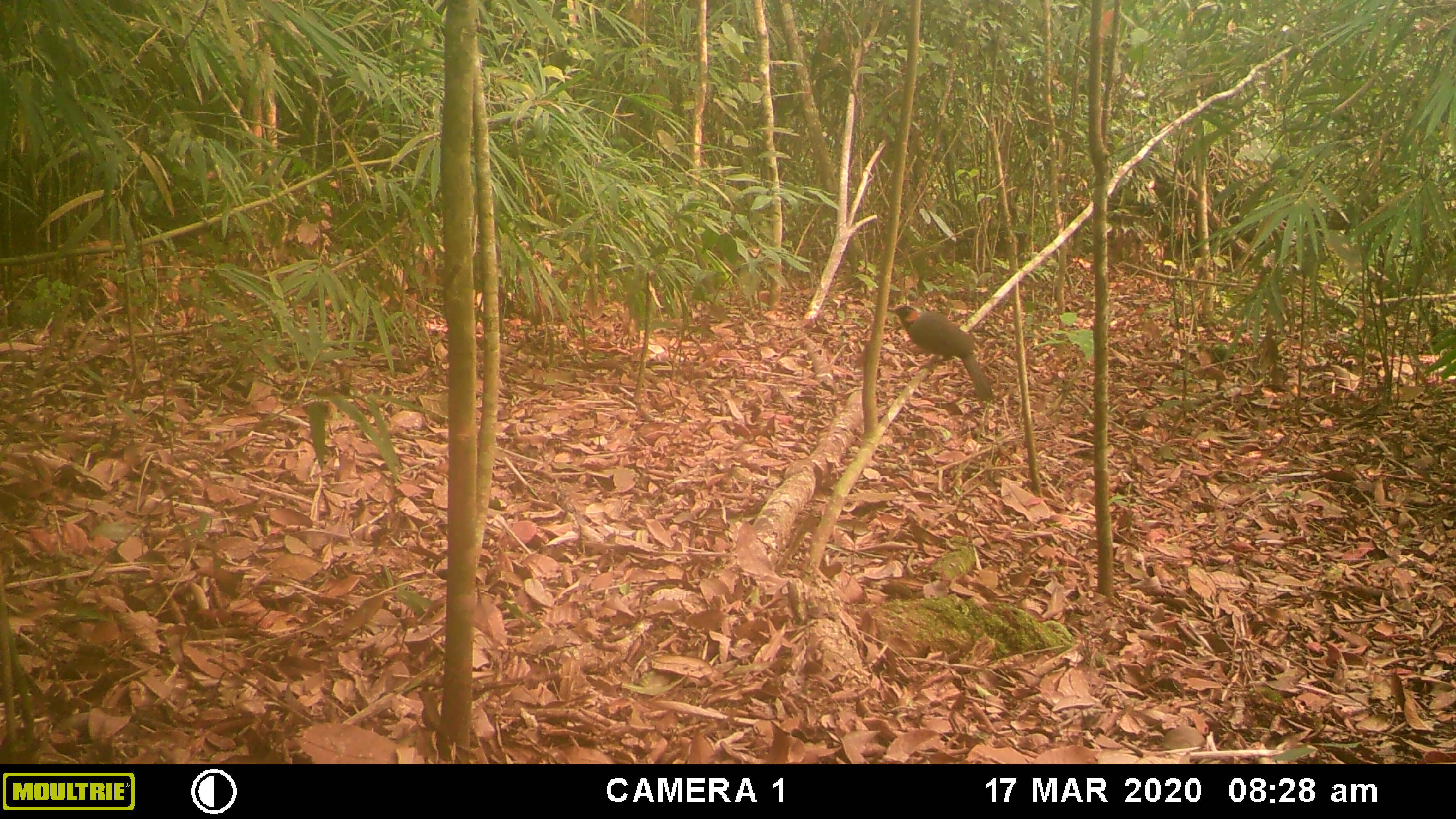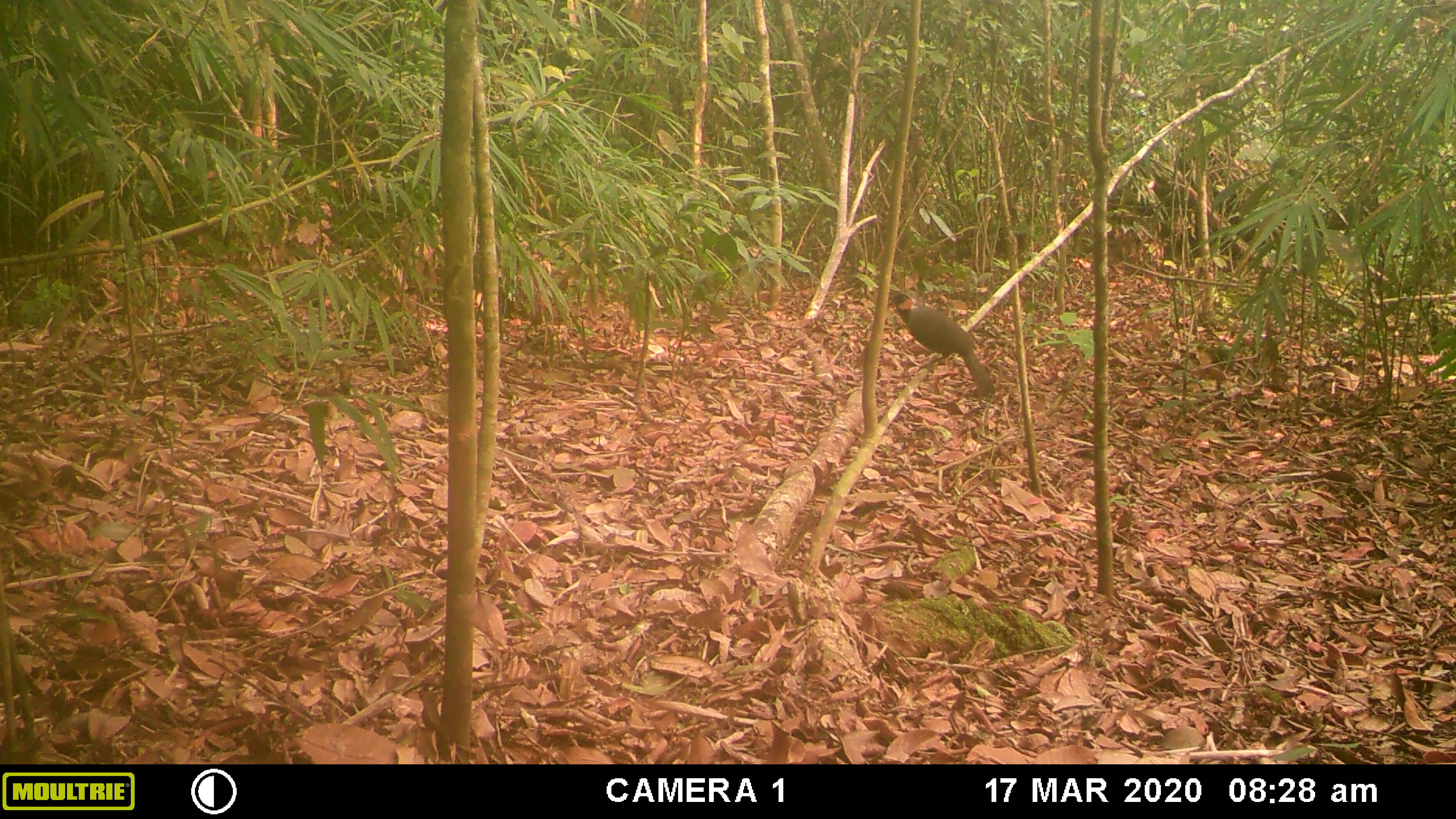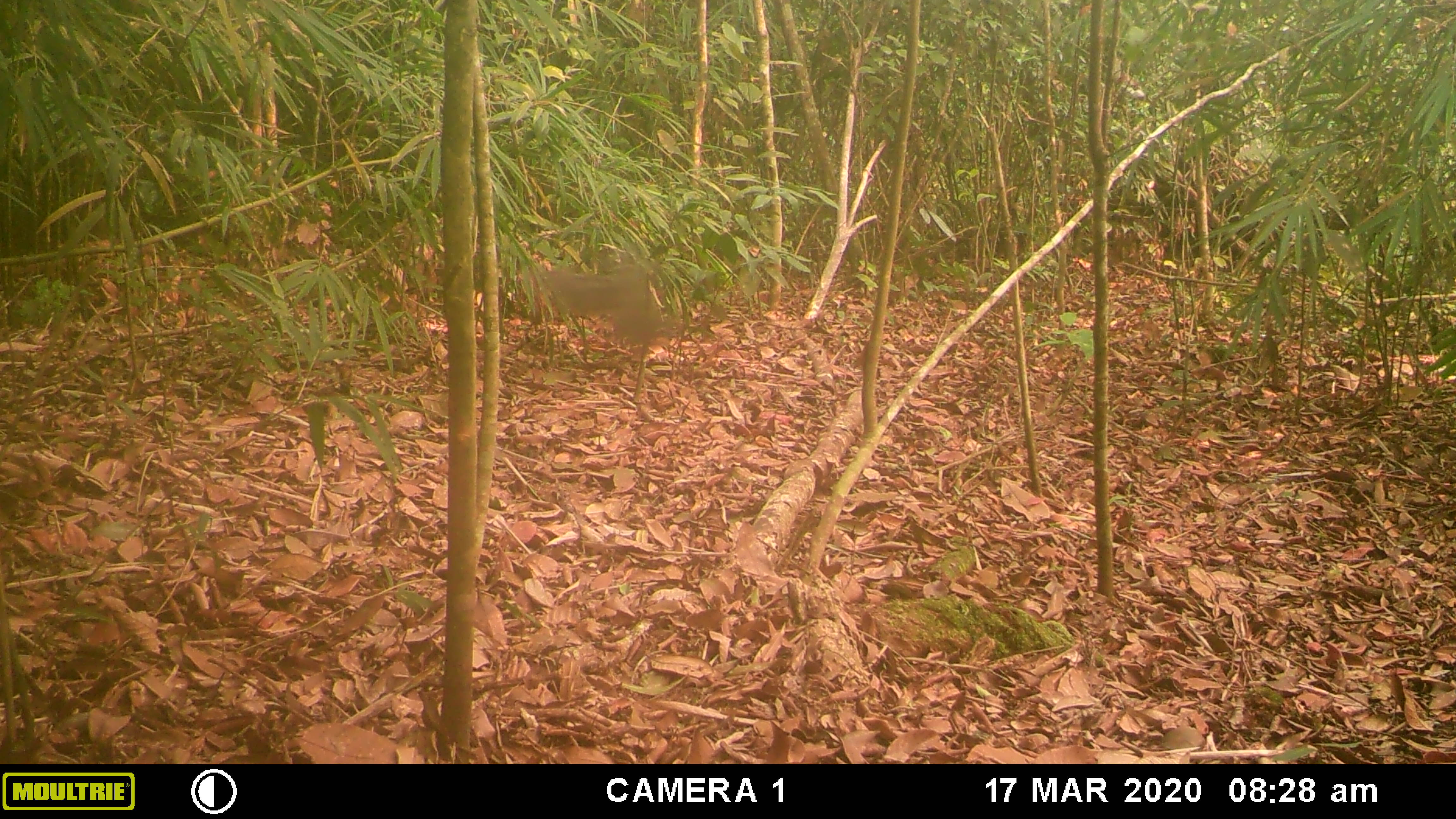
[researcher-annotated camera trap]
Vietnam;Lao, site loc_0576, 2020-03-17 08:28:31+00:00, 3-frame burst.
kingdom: Animalia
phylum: Chordata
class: Aves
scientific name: Aves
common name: bird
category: unidentified bird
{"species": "unidentified bird (bird) (Aves)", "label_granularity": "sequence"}